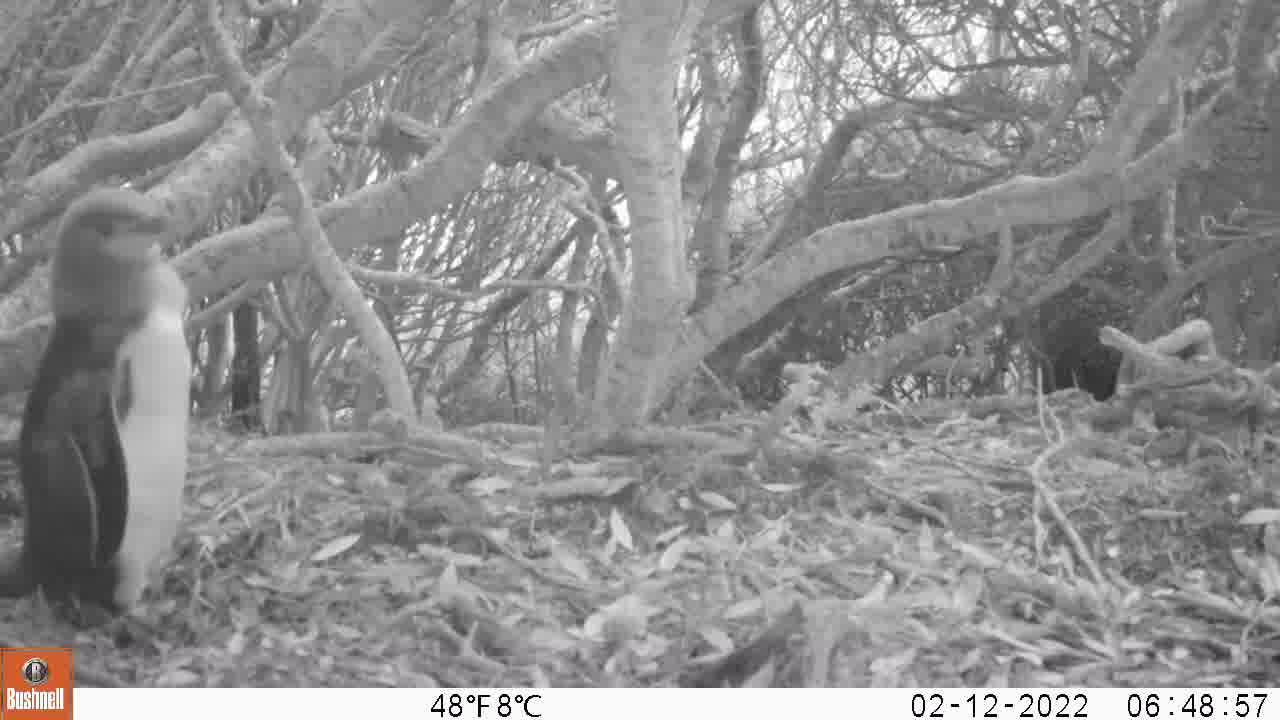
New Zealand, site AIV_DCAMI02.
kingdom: Animalia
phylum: Chordata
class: Aves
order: Sphenisciformes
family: Spheniscidae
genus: Megadyptes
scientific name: Megadyptes antipodes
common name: yellow-eyed penguin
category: yellow eyed penguin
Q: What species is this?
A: Yellow eyed penguin (yellow-eyed penguin) (Megadyptes antipodes).